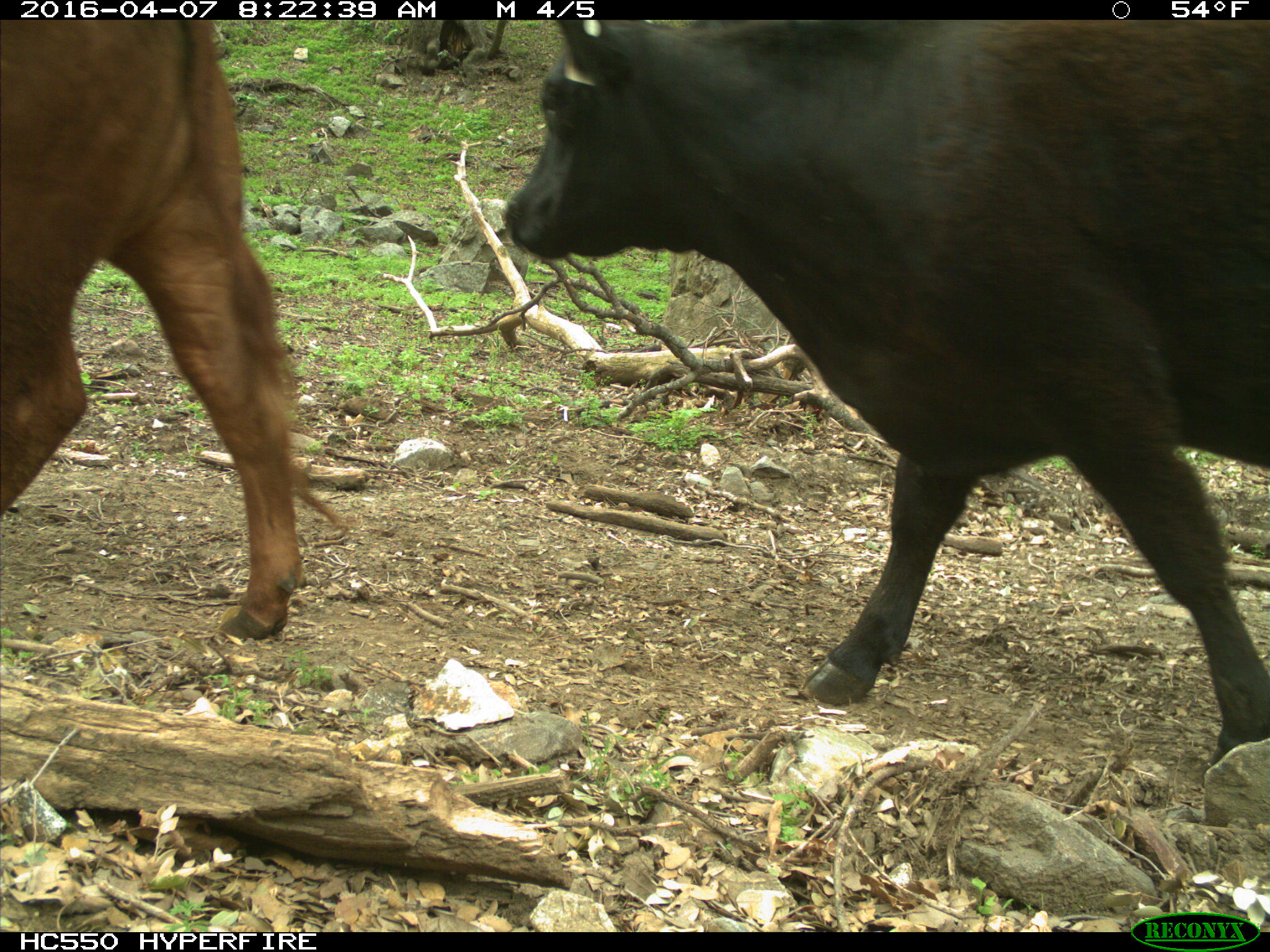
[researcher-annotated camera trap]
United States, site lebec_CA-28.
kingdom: Animalia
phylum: Chordata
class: Mammalia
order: Artiodactyla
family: Bovidae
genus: Bos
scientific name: Bos taurus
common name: domestic cow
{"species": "Bos taurus (domestic cow)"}